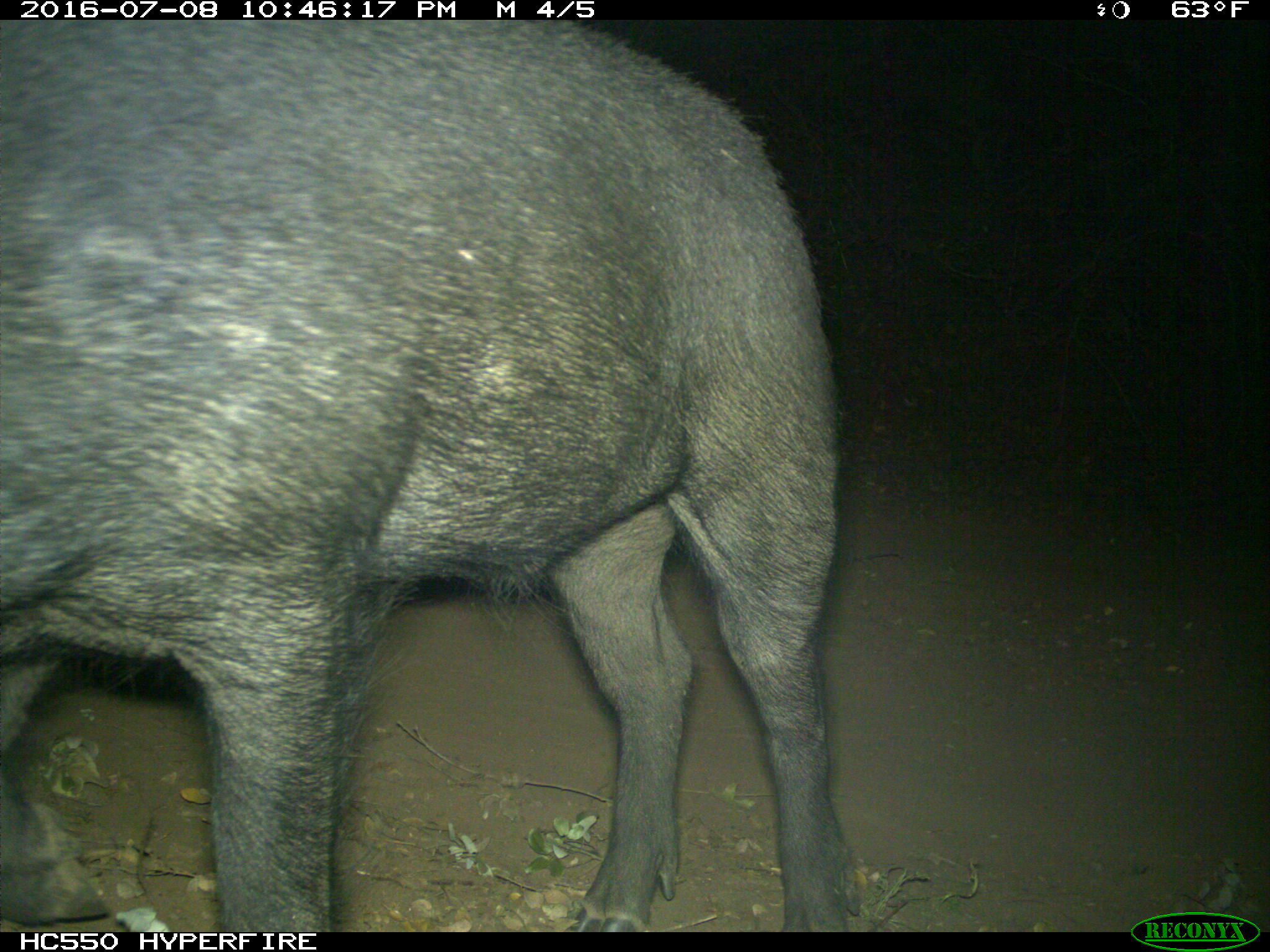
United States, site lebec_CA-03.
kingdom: Animalia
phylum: Chordata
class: Mammalia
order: Artiodactyla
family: Suidae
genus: Sus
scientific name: Sus scrofa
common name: wild boar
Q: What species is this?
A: Sus scrofa (wild boar).